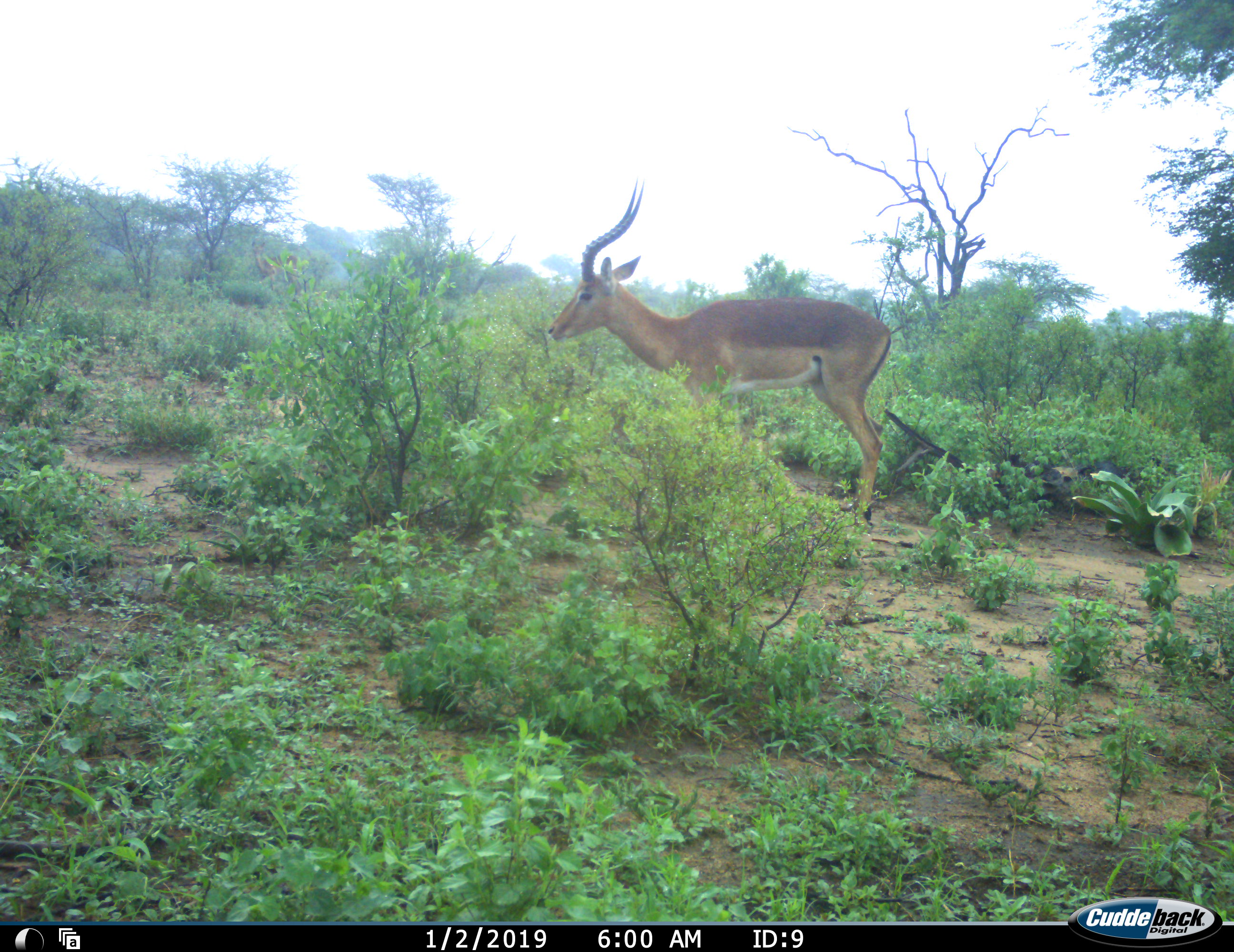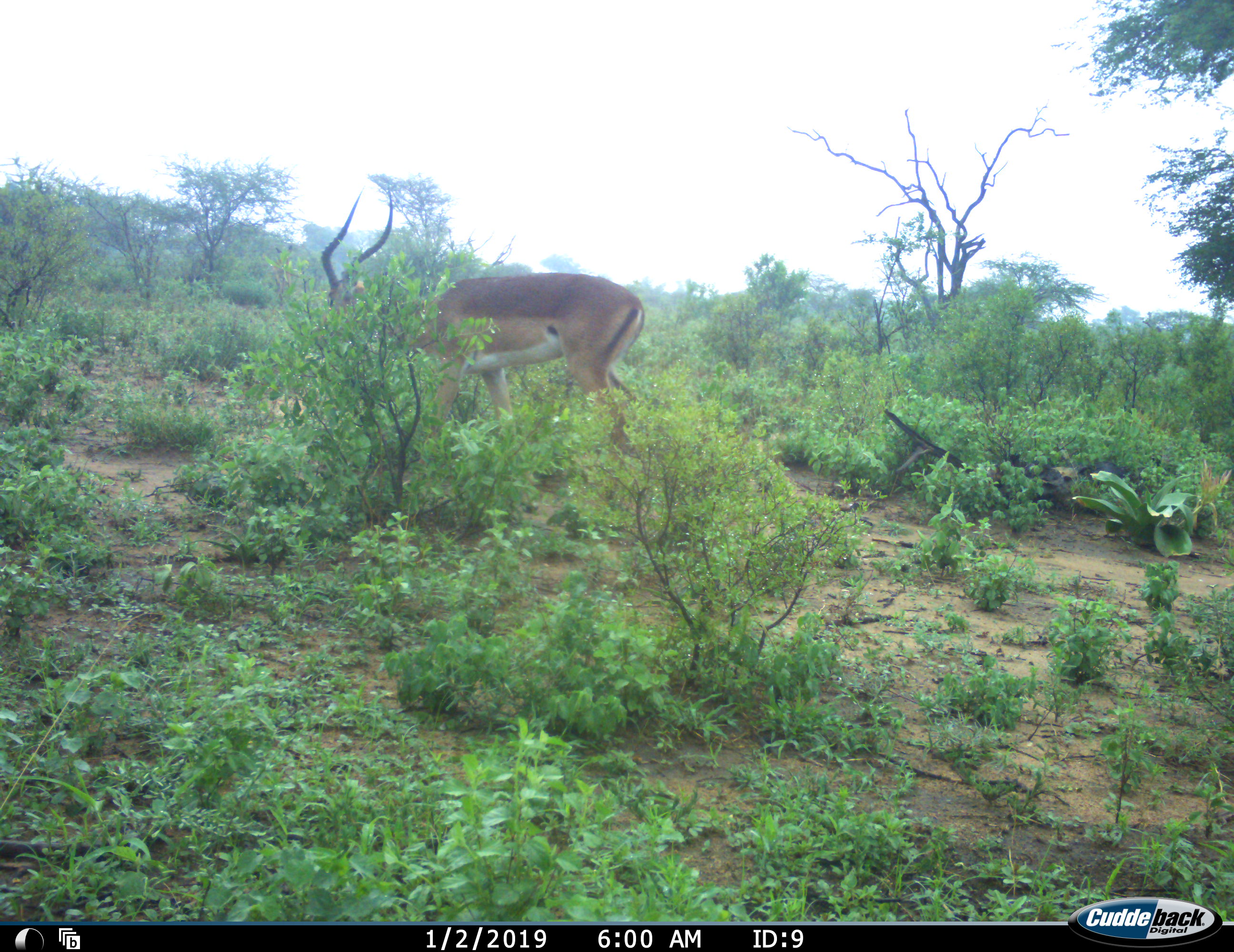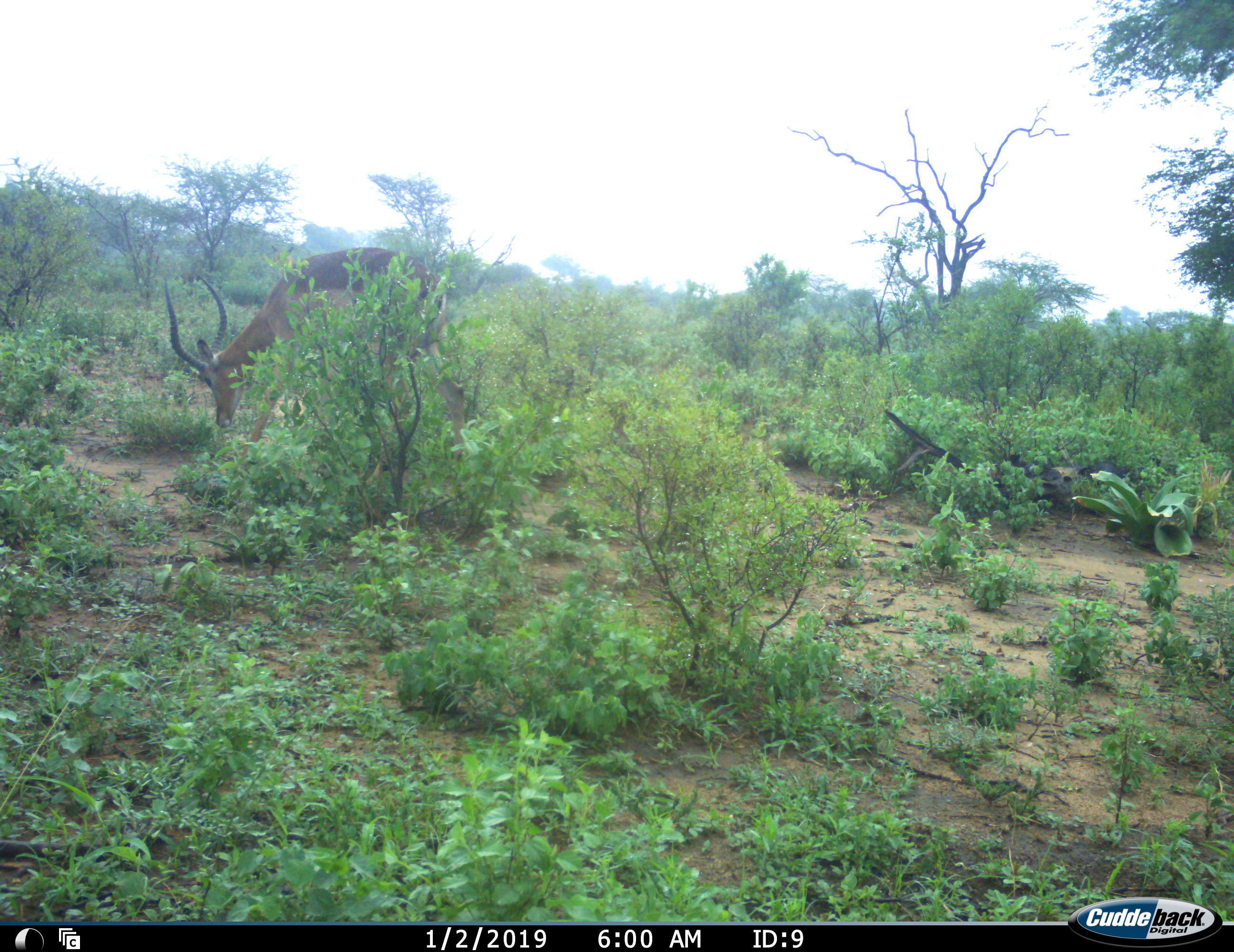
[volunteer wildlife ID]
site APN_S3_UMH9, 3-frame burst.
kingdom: Animalia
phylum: Chordata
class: Mammalia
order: Artiodactyla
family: Bovidae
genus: Aepyceros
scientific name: Aepyceros melampus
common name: impala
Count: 1.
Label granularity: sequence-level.